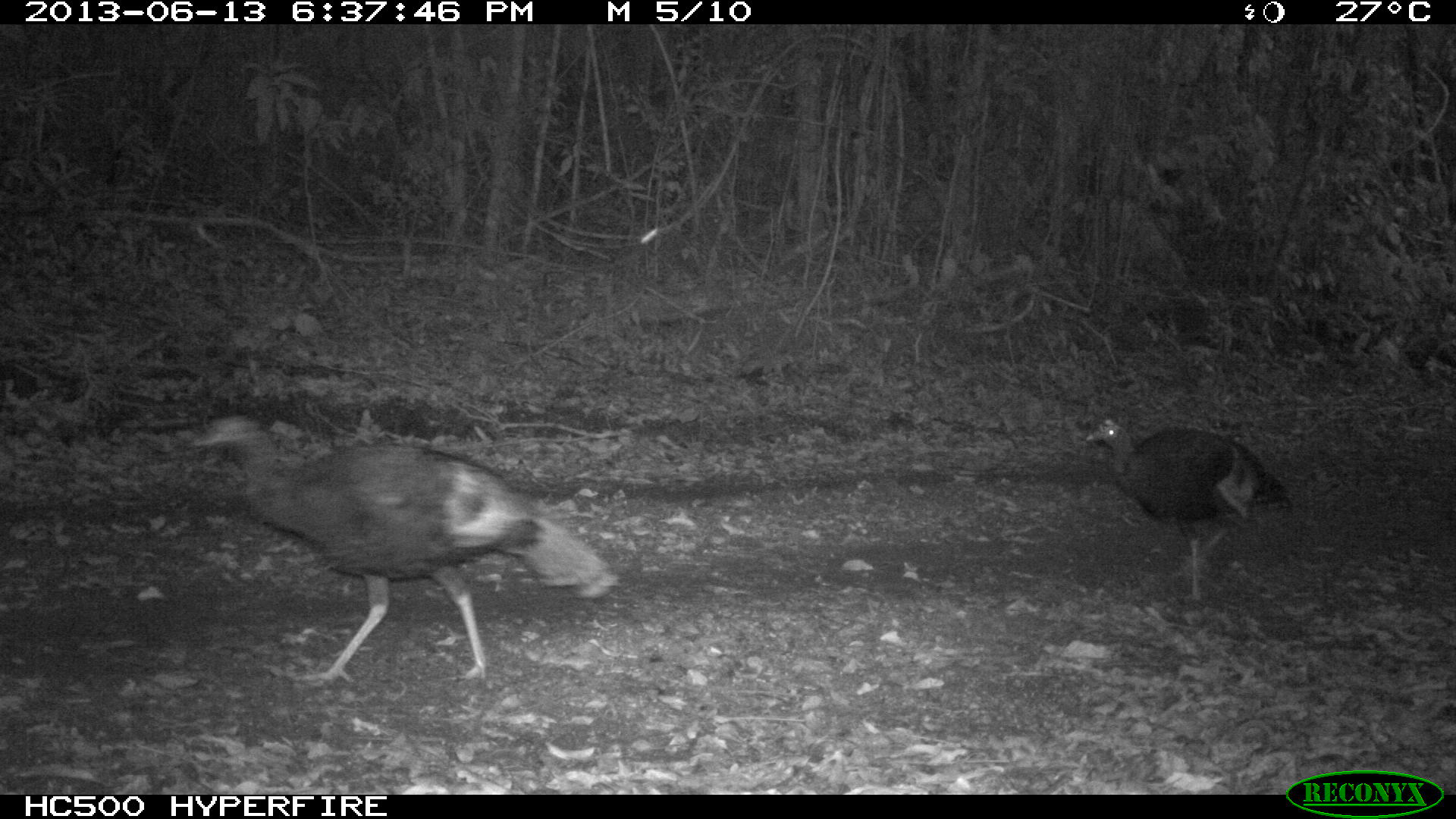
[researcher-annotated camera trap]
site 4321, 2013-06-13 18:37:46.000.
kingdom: Animalia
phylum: Chordata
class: Aves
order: Galliformes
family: Phasianidae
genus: Meleagris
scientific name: Meleagris ocellata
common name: ocellated turkey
Meleagris ocellata (ocellated turkey), count 2.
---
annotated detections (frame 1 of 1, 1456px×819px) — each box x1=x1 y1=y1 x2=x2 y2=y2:
meleagris ocellata: x1=190 y1=414 x2=619 y2=688; x1=1085 y1=418 x2=1293 y2=603